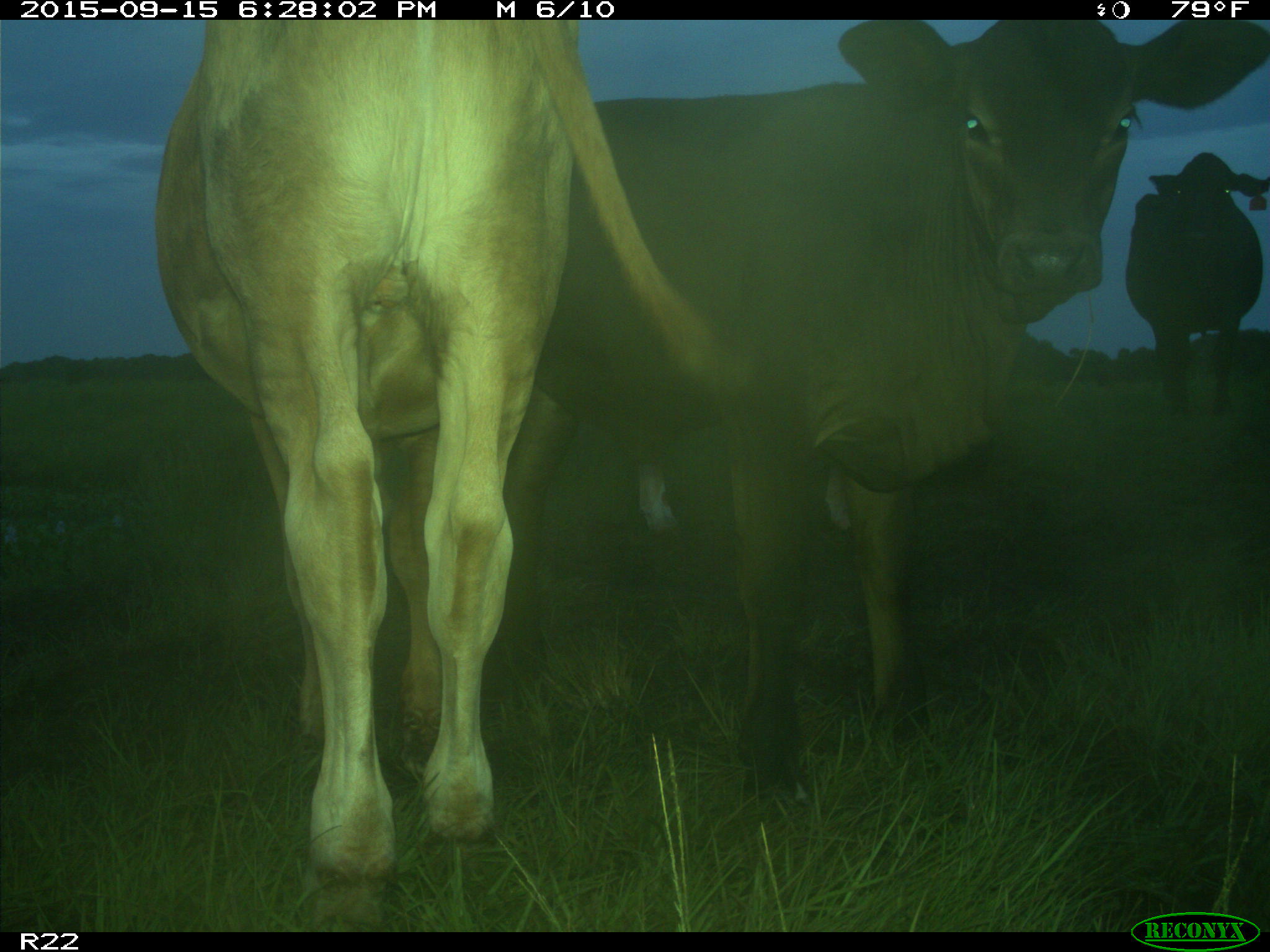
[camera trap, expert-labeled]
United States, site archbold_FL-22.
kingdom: Animalia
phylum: Chordata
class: Mammalia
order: Artiodactyla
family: Bovidae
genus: Bos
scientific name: Bos taurus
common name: domestic cow